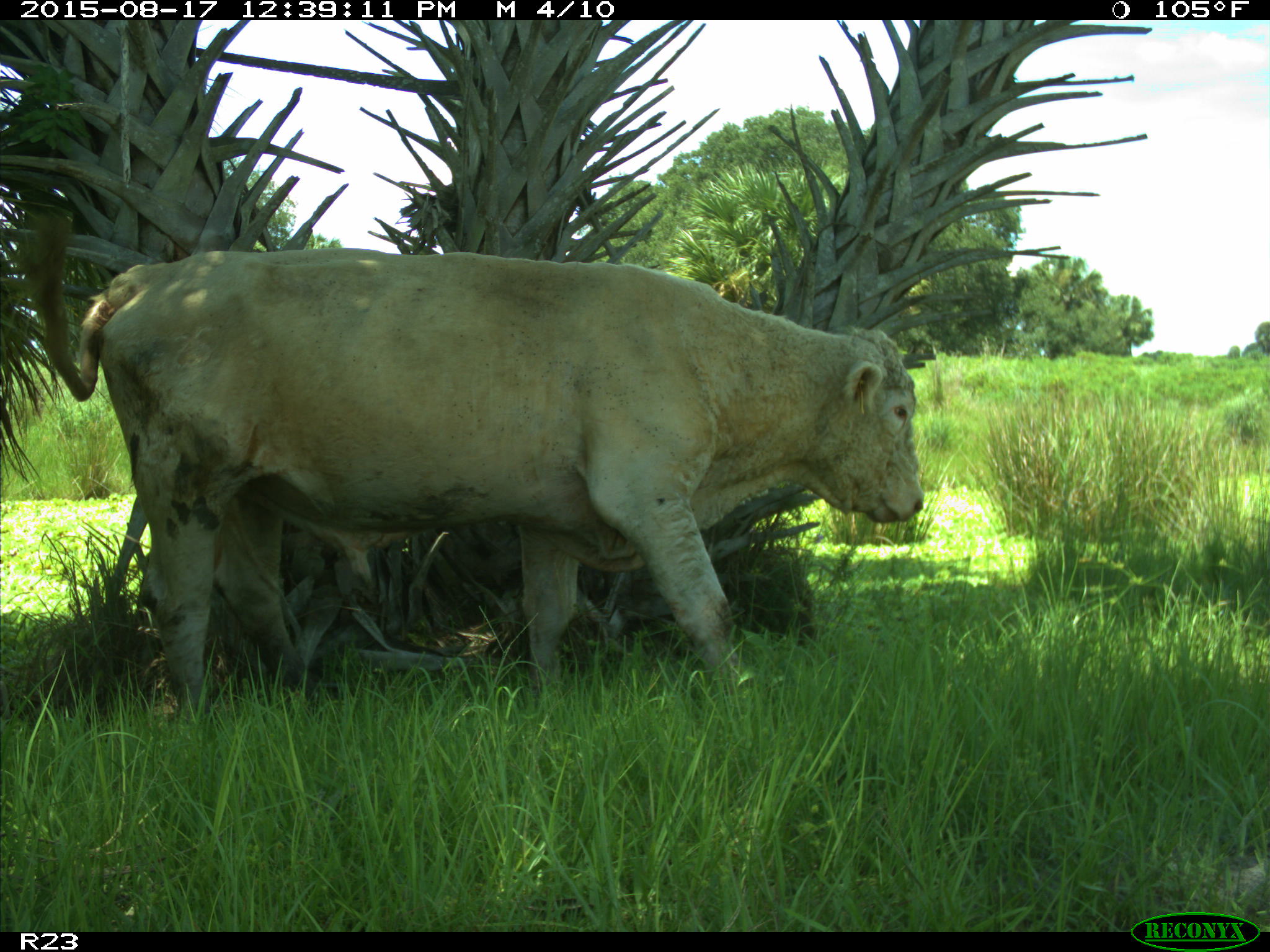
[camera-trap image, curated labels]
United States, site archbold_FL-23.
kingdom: Animalia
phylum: Chordata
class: Mammalia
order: Artiodactyla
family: Bovidae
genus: Bos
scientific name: Bos taurus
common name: domestic cow